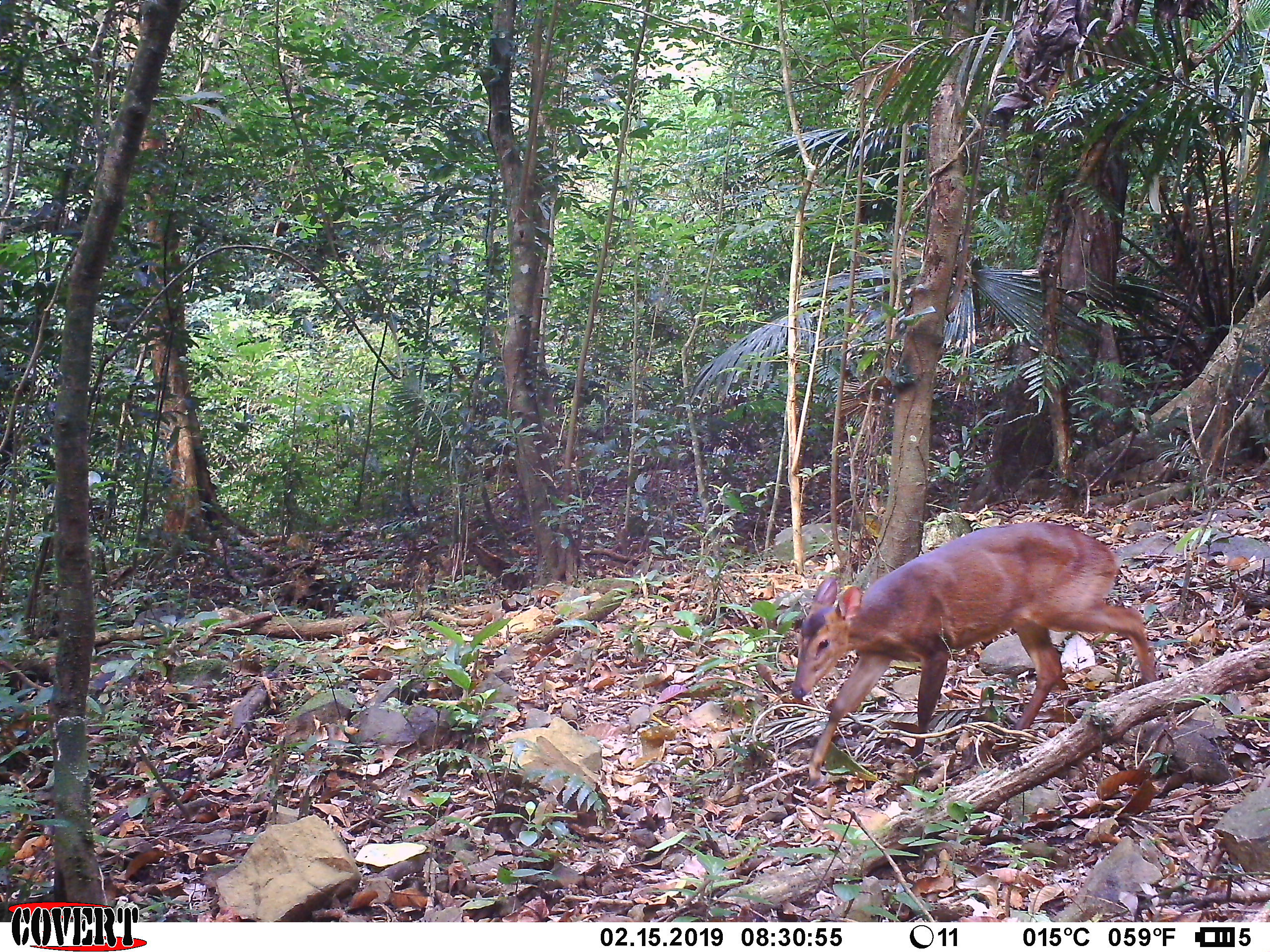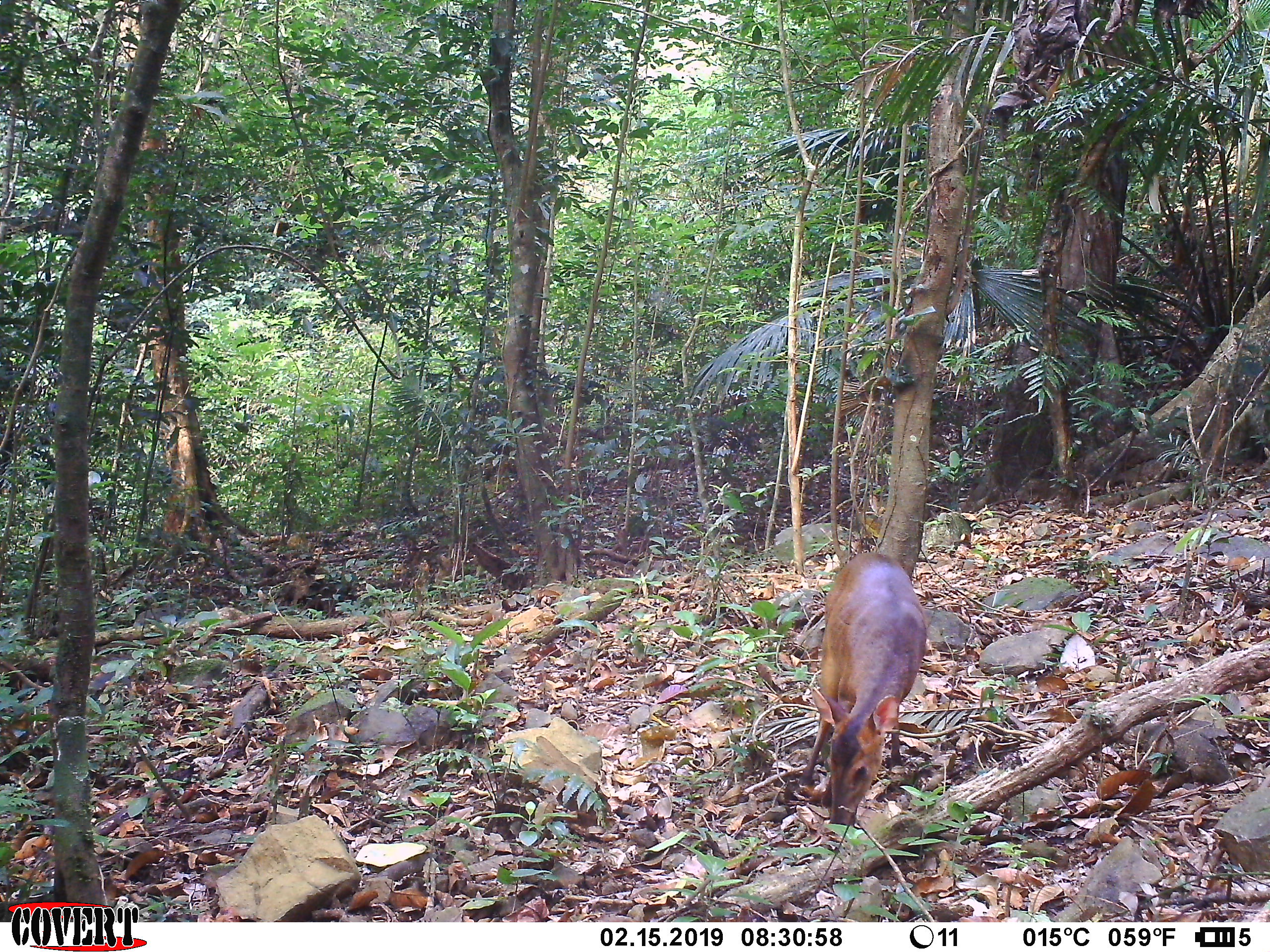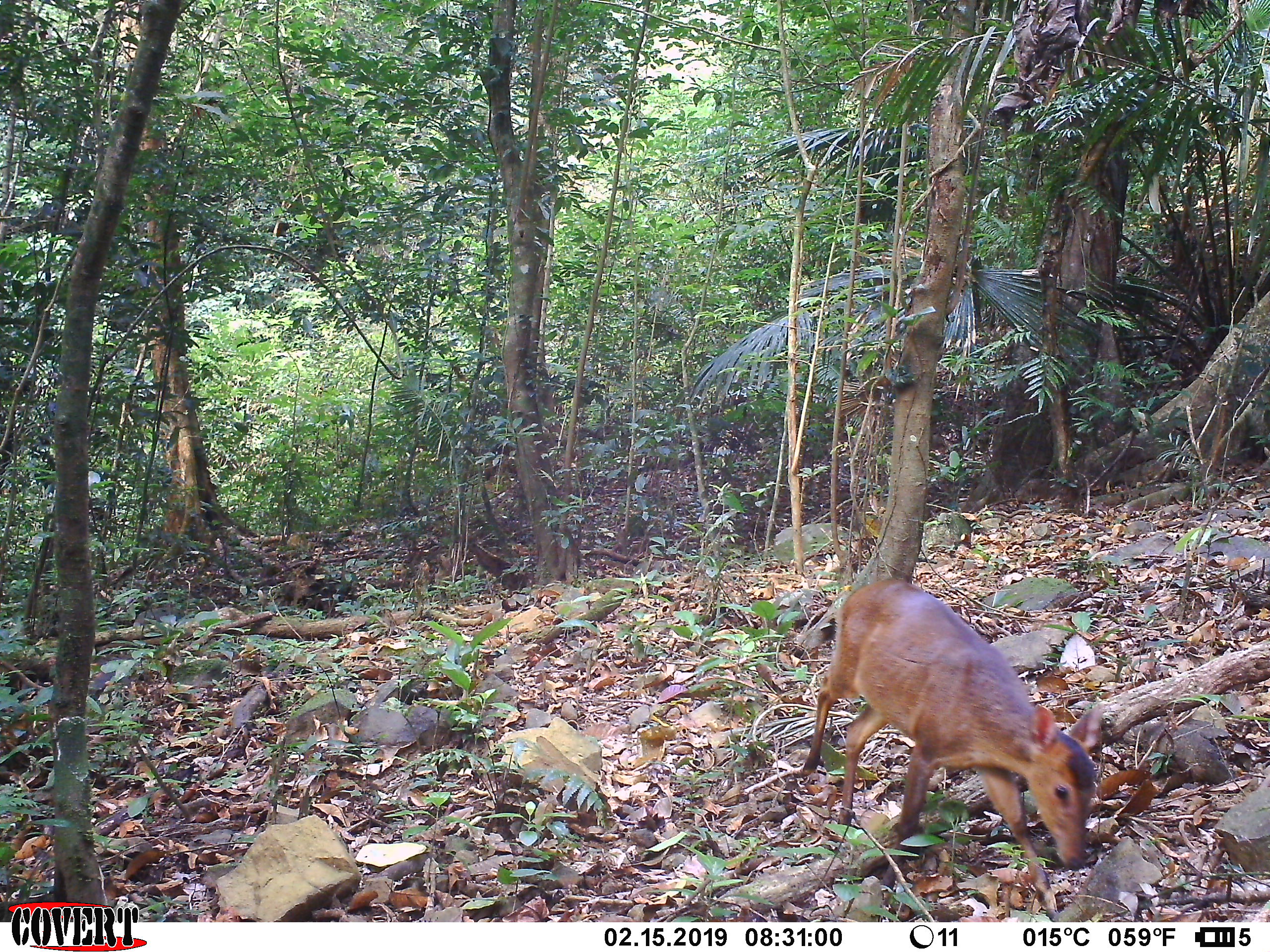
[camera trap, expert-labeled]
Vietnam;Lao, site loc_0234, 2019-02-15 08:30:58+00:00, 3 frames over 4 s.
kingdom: Animalia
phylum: Chordata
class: Mammalia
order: Artiodactyla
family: Cervidae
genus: Muntiacus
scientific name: Muntiacus vuquangensis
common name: large-antlered muntjac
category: large antlered muntjac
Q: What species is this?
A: Large antlered muntjac (large-antlered muntjac) (Muntiacus vuquangensis).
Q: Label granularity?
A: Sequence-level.